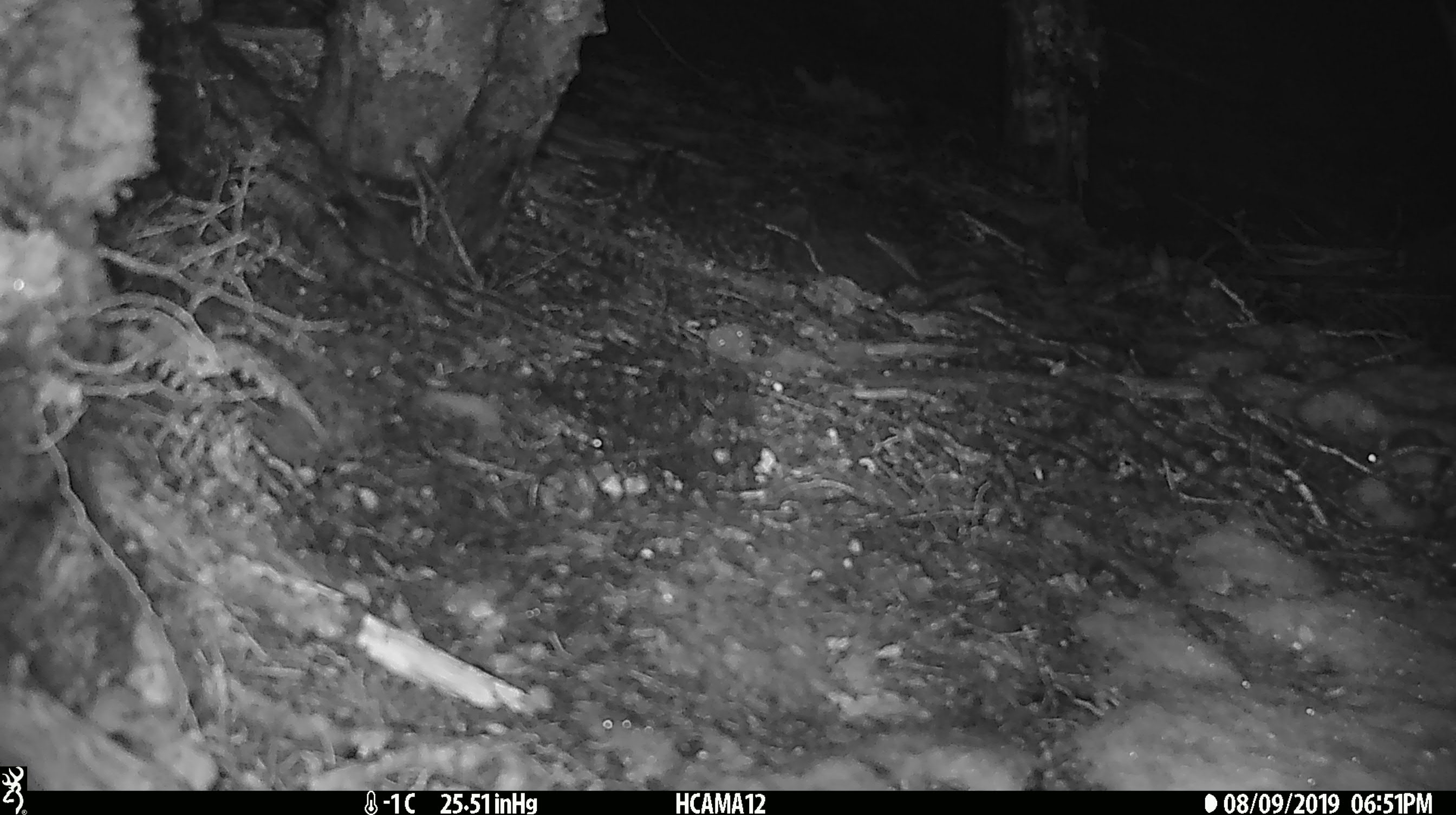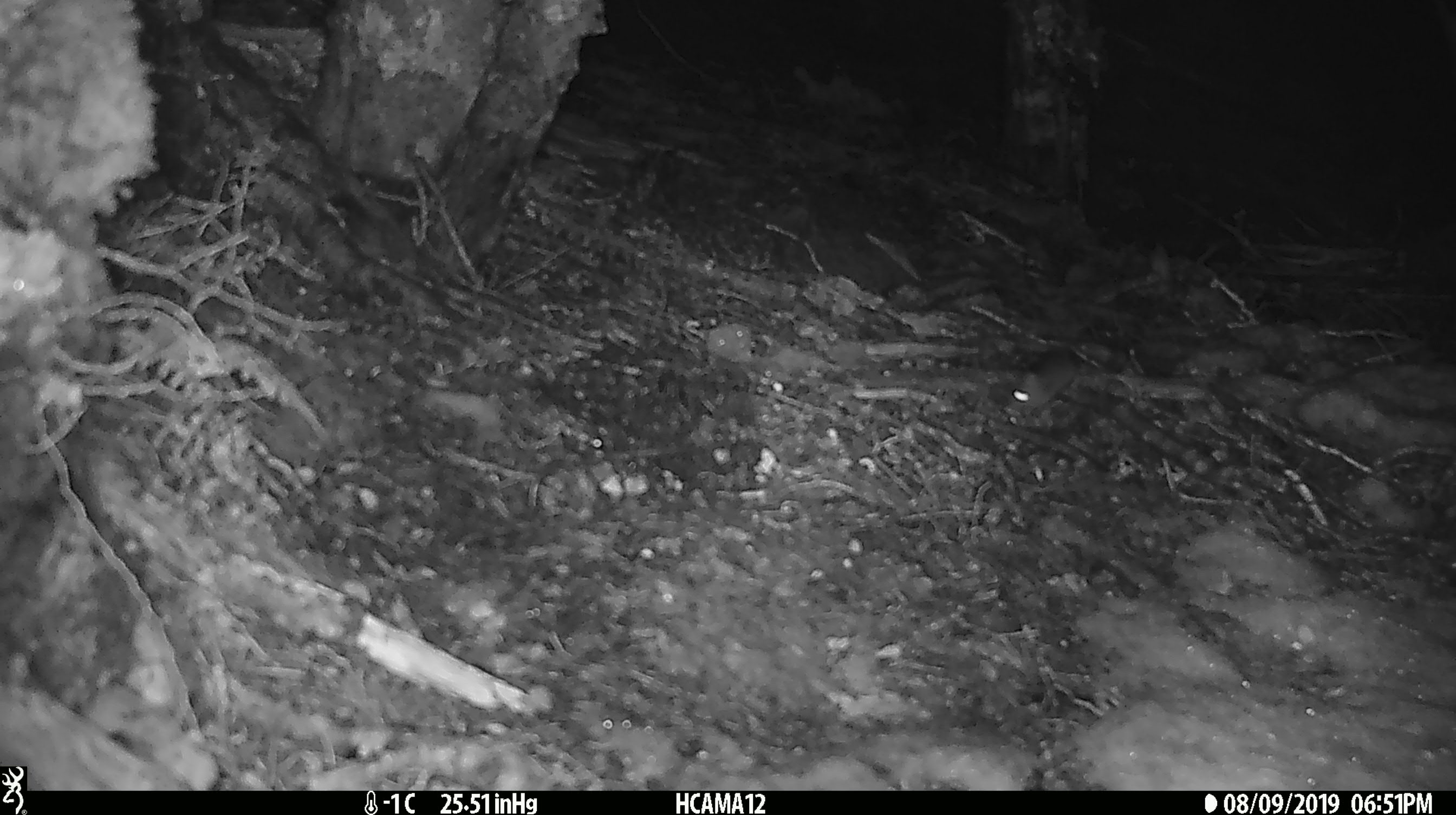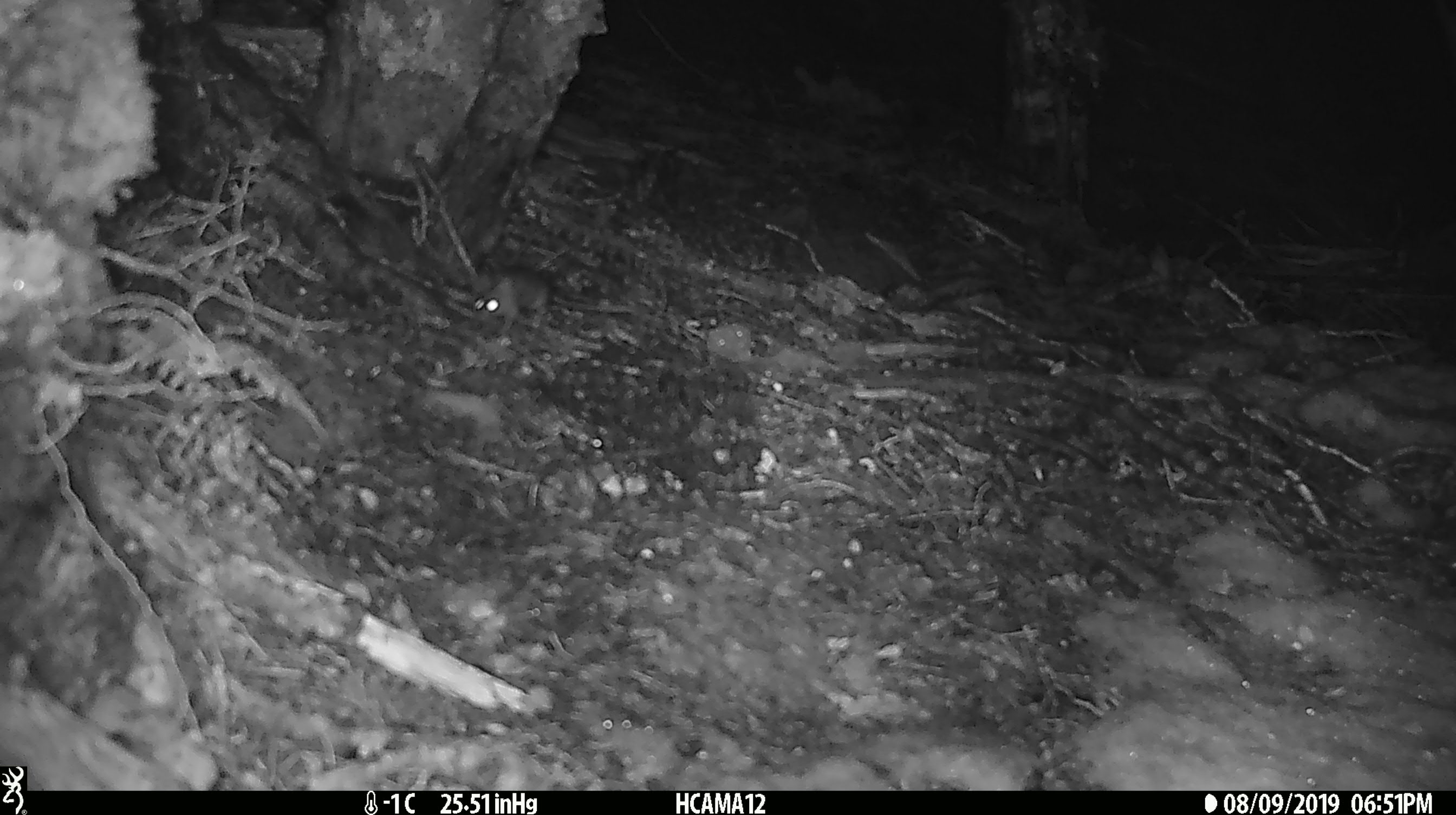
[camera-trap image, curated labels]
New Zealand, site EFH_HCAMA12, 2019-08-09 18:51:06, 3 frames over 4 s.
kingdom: Animalia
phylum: Chordata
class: Mammalia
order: Rodentia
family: Muridae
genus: Mus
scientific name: Mus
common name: mouse